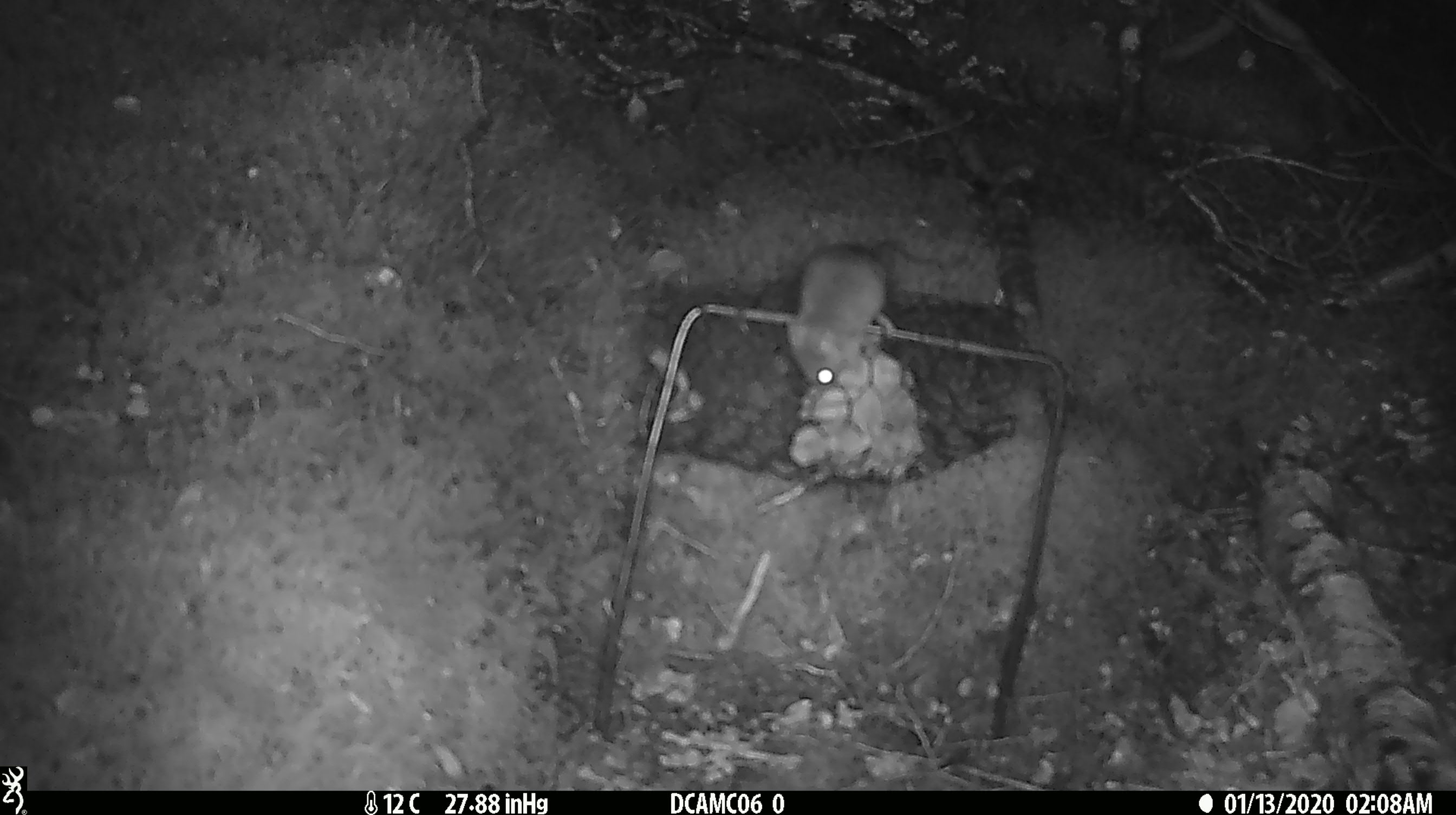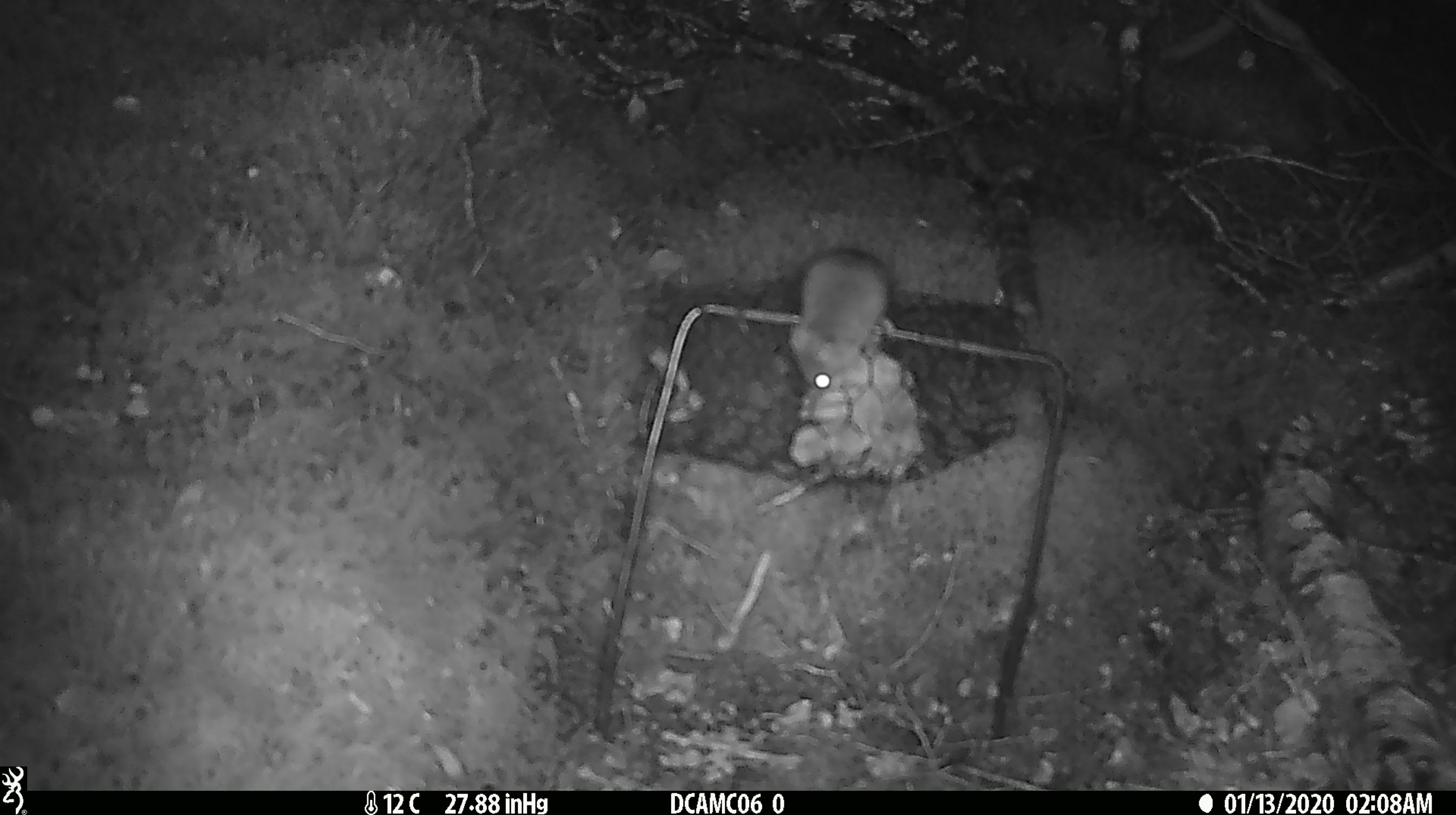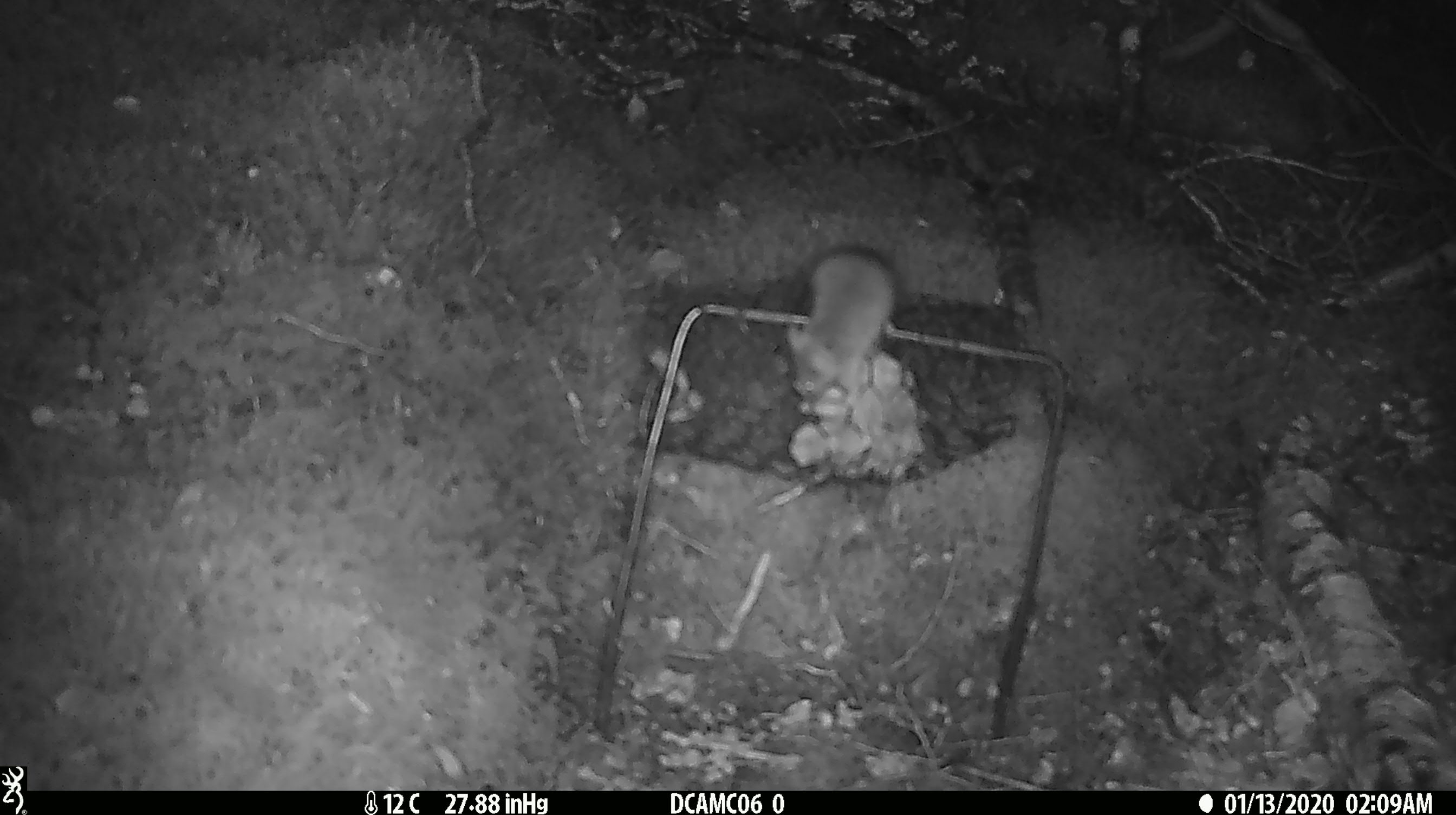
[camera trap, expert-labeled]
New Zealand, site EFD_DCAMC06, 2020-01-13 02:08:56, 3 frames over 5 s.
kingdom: Animalia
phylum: Chordata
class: Mammalia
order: Rodentia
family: Muridae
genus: Mus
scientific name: Mus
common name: mouse